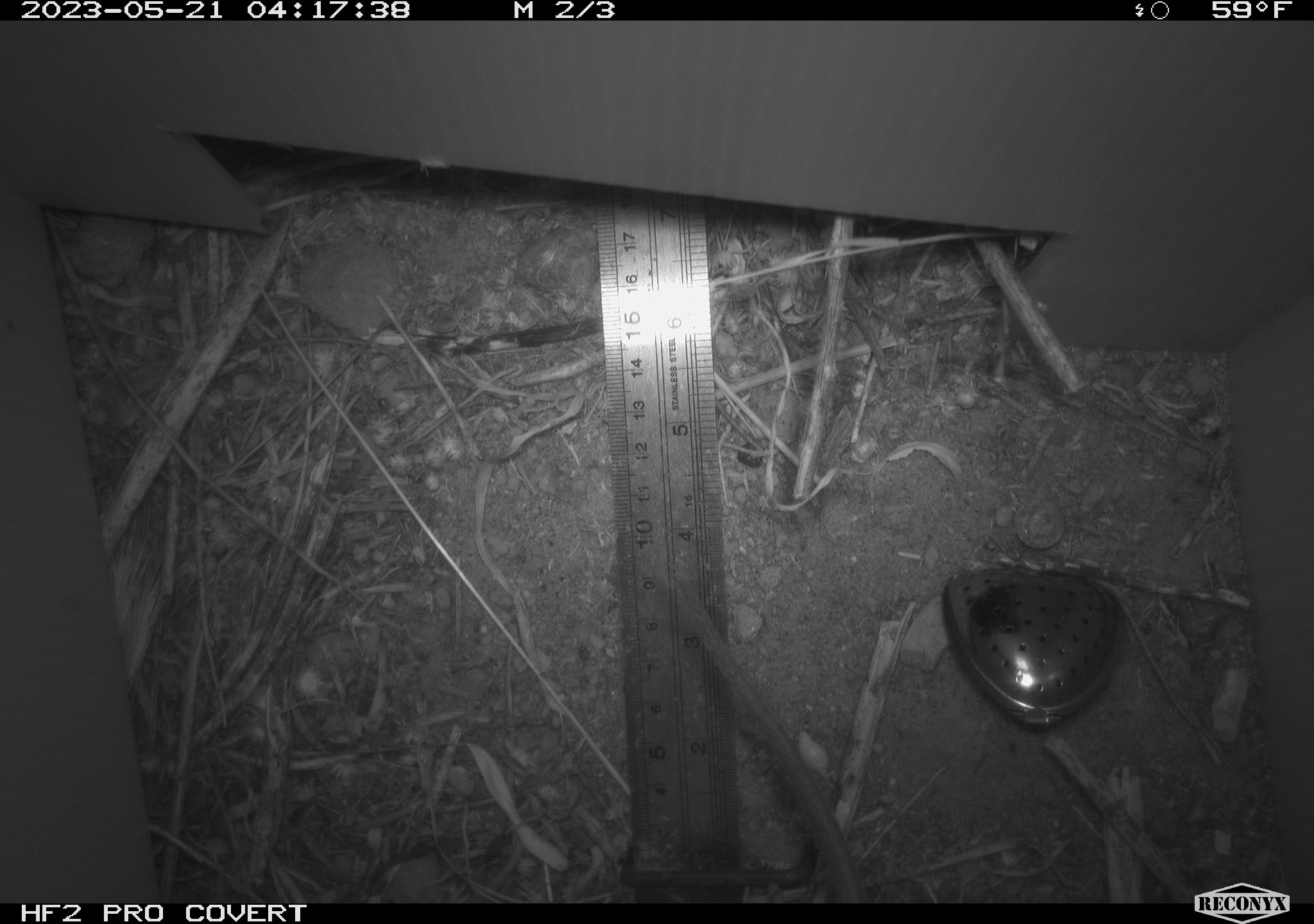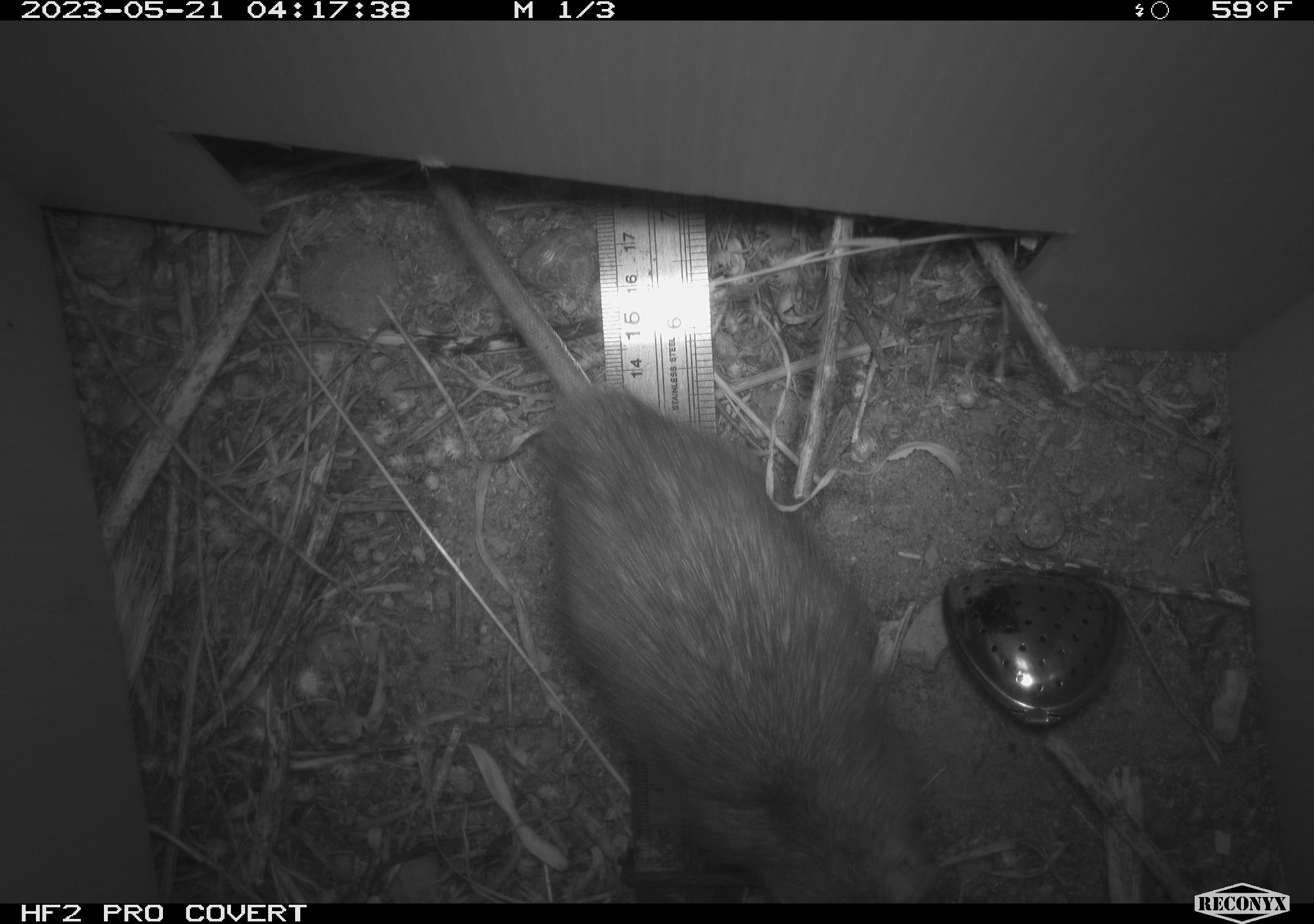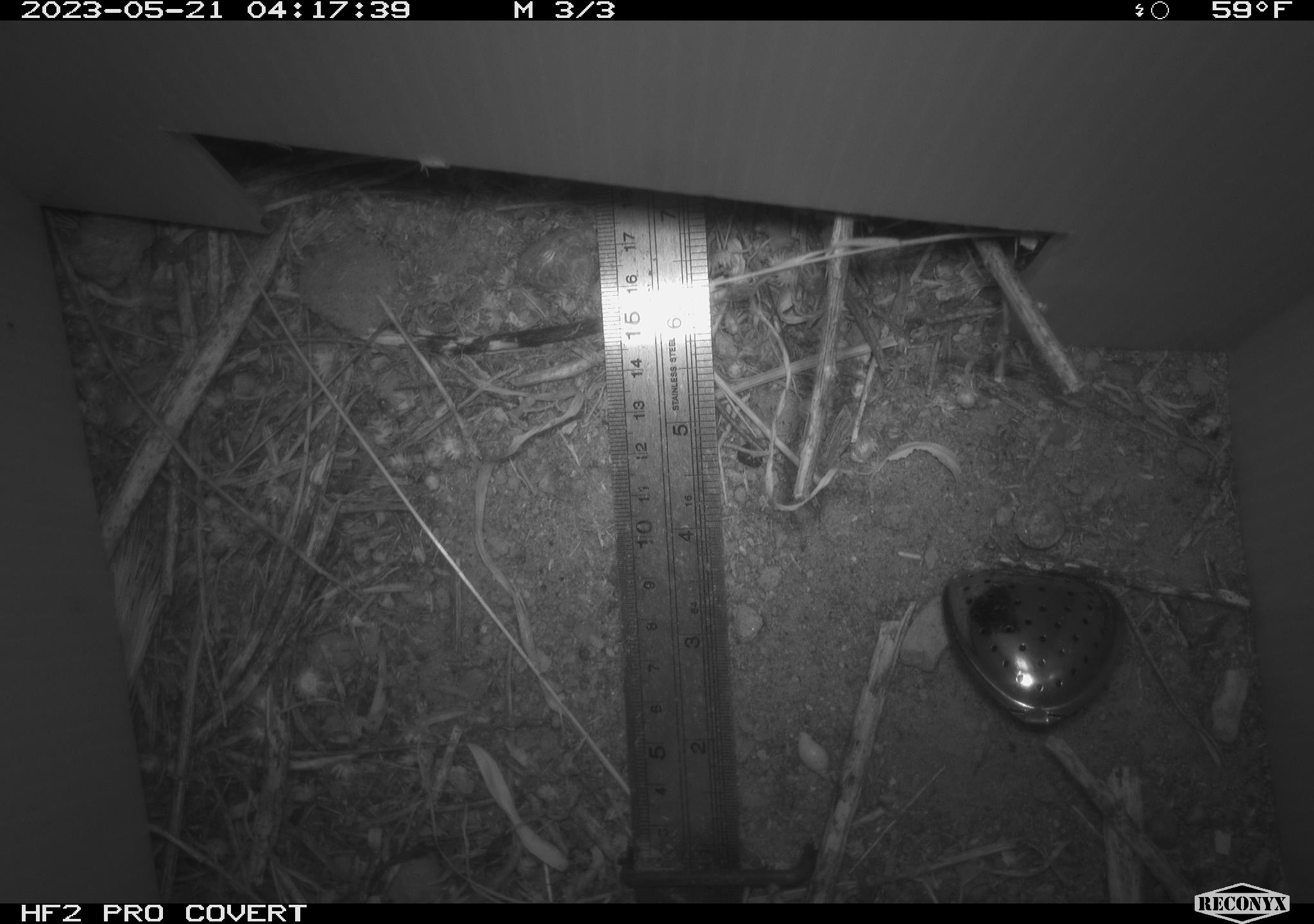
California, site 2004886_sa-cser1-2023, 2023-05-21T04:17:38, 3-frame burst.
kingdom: Animalia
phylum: Chordata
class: Mammalia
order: Rodentia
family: Muridae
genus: Rattus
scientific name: Rattus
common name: rat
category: rattus species